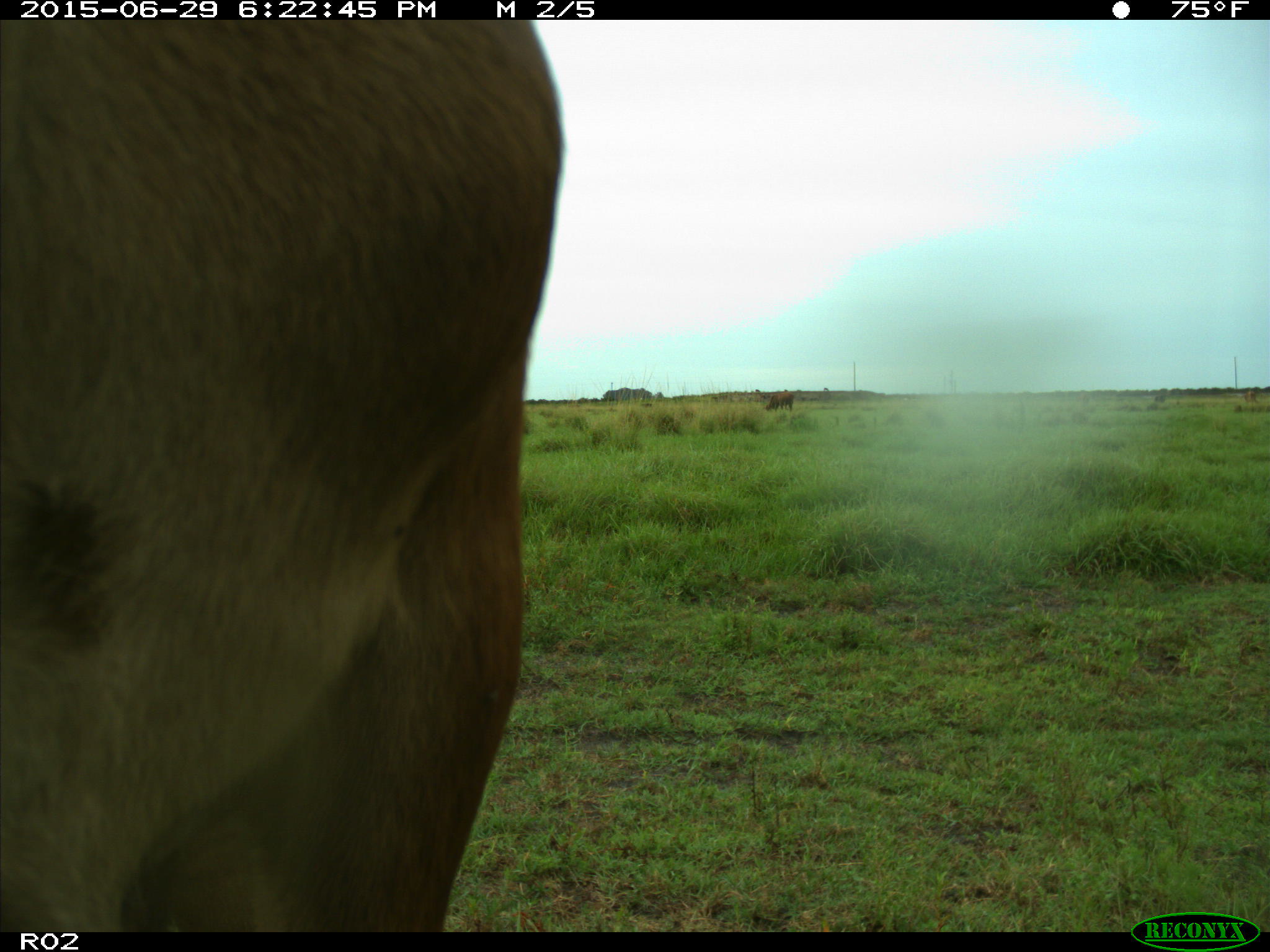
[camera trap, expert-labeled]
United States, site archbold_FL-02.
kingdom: Animalia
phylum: Chordata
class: Mammalia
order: Artiodactyla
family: Bovidae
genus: Bos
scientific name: Bos taurus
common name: domestic cow